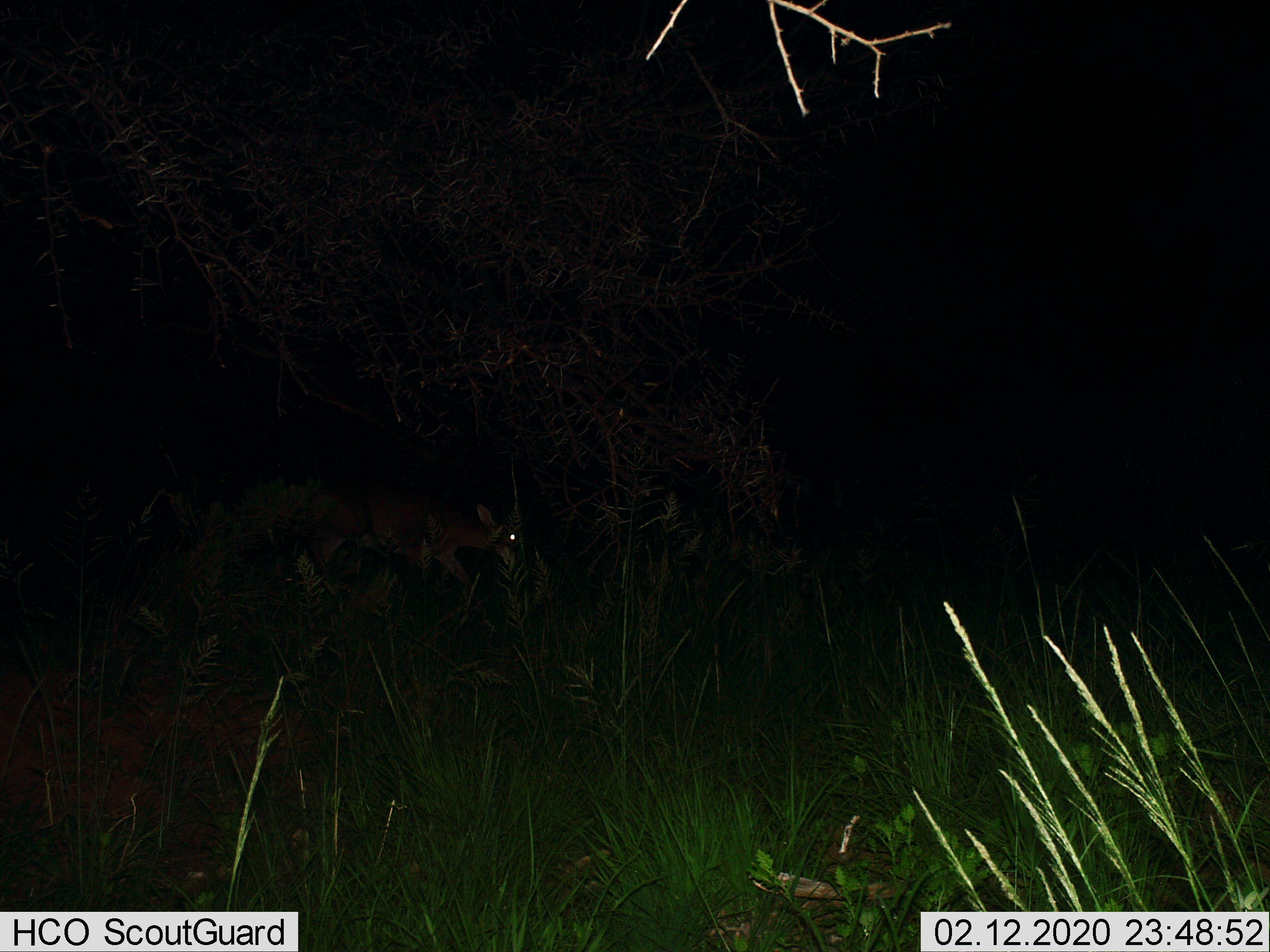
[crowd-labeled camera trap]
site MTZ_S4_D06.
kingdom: Animalia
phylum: Chordata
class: Mammalia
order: Artiodactyla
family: Bovidae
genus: Raphicerus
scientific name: Raphicerus campestris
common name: steenbok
Steenbok (Raphicerus campestris), count 1. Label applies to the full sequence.